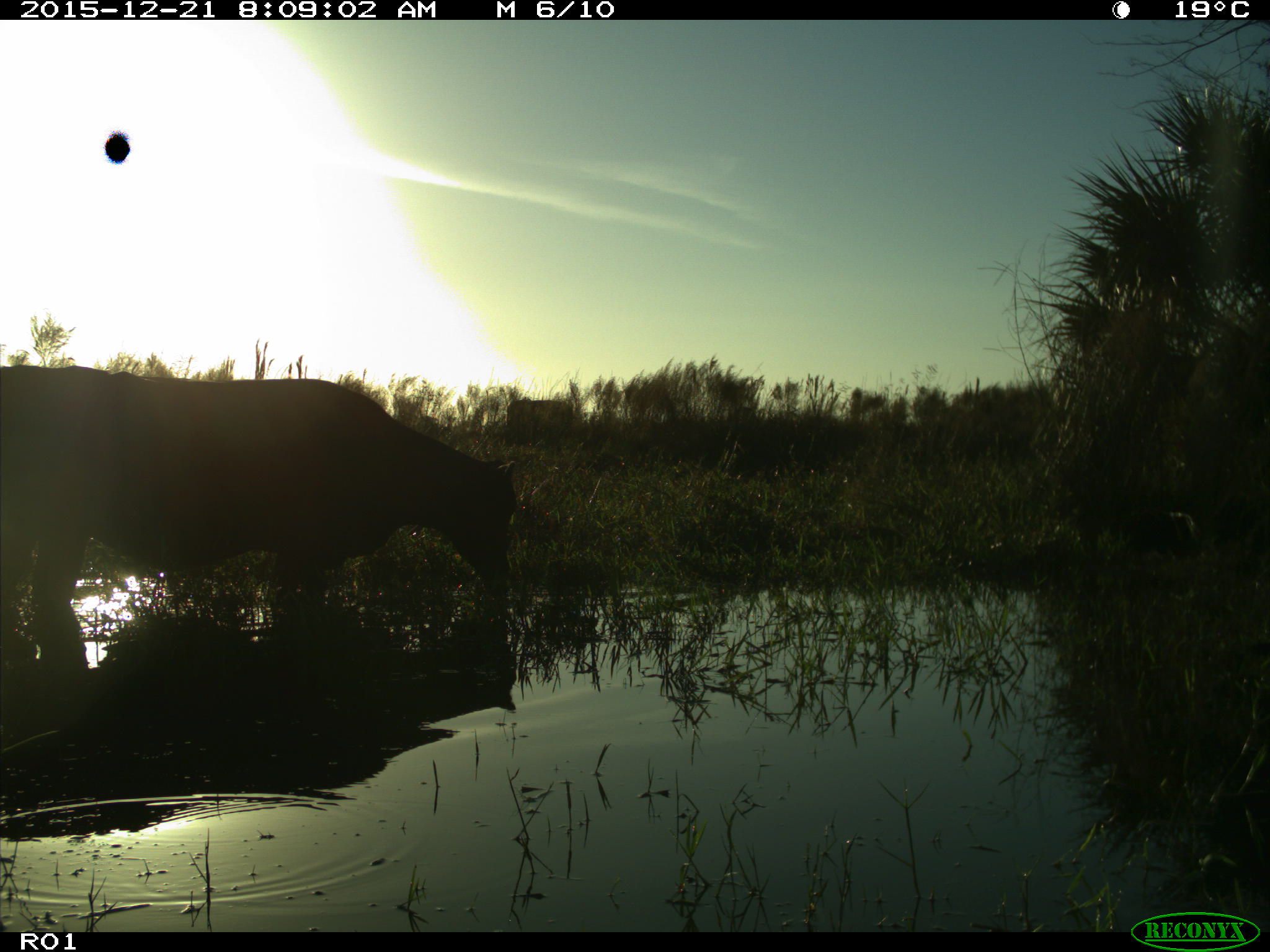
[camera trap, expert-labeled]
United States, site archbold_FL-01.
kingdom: Animalia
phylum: Chordata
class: Mammalia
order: Artiodactyla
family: Bovidae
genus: Bos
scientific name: Bos taurus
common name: domestic cow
Bos taurus (domestic cow).